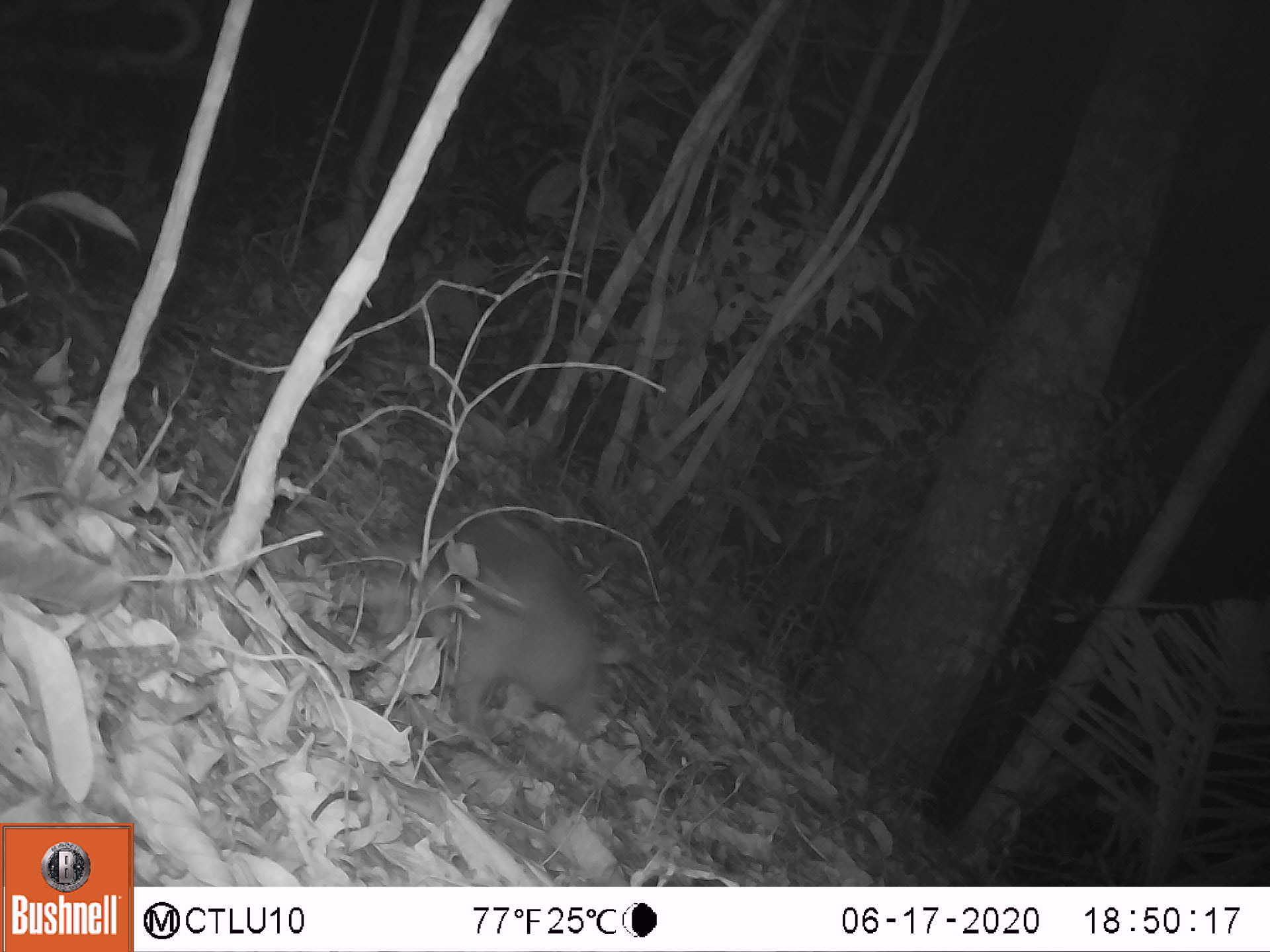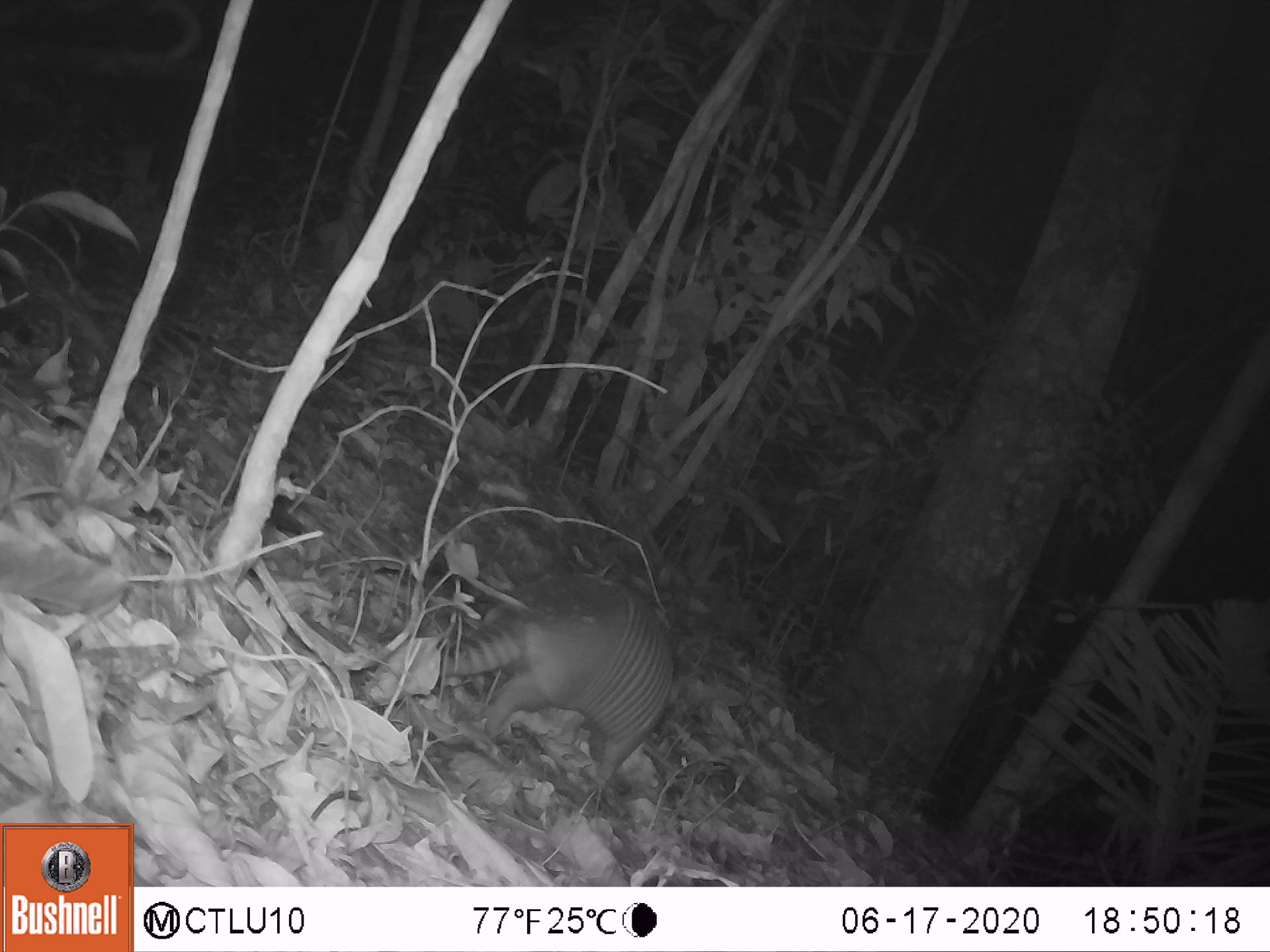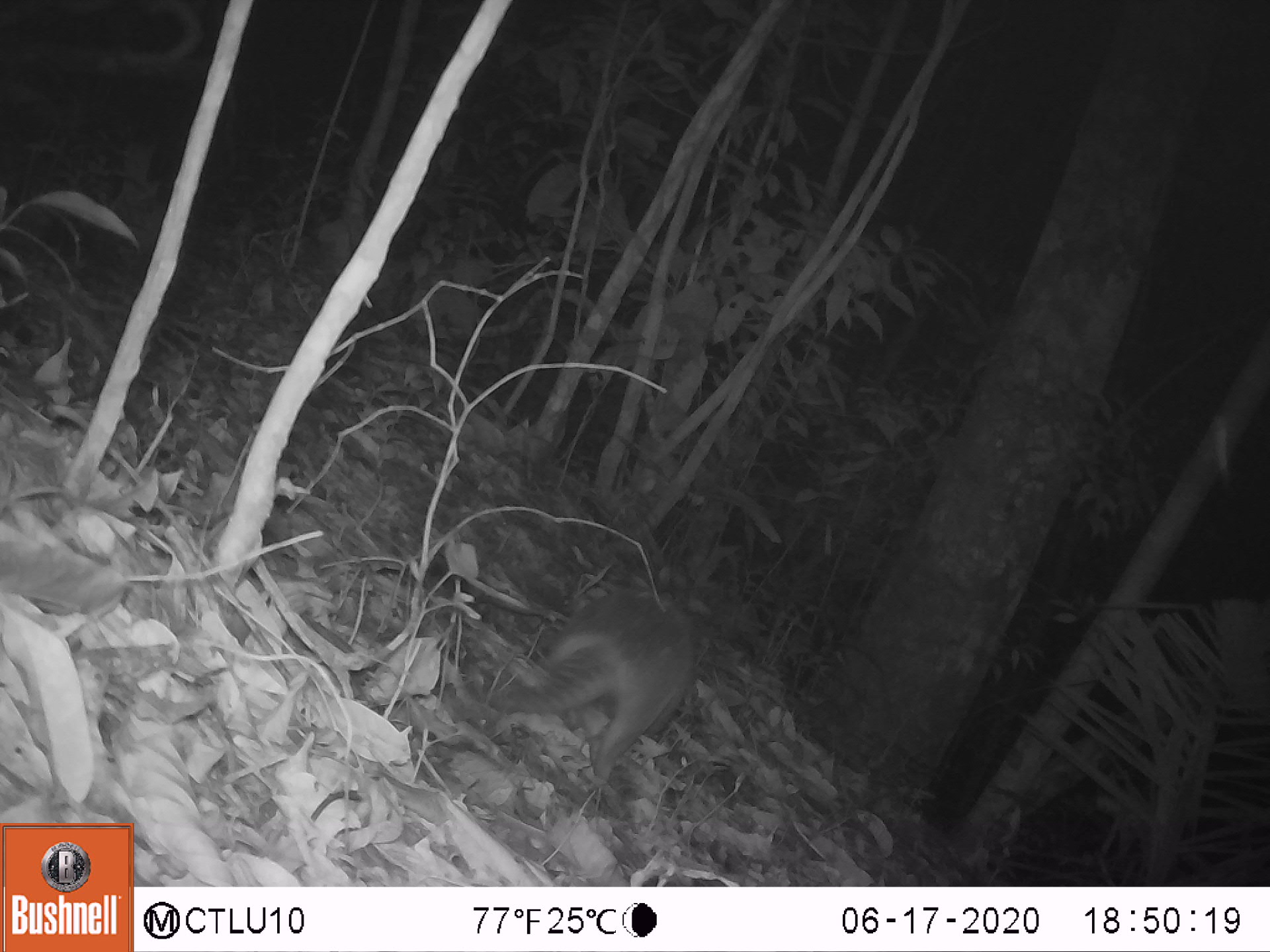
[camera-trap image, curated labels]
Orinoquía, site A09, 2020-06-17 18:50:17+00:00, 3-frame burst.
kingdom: Animalia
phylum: Chordata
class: Mammalia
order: Cingulata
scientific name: Cingulata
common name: armadillo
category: unknown armadillo